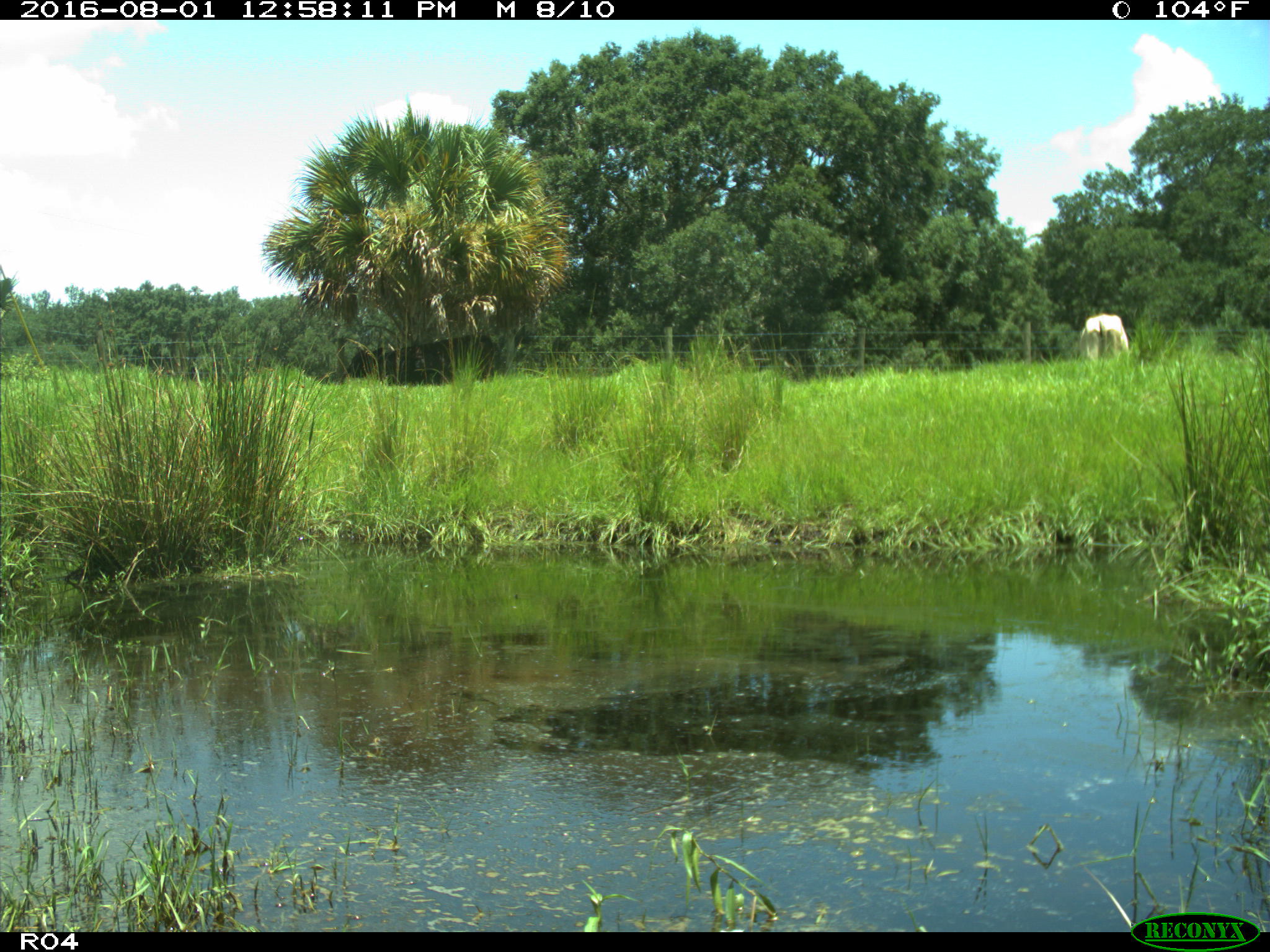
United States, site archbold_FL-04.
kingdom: Animalia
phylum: Chordata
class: Mammalia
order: Artiodactyla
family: Bovidae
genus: Bos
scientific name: Bos taurus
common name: domestic cow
Bos taurus (domestic cow).